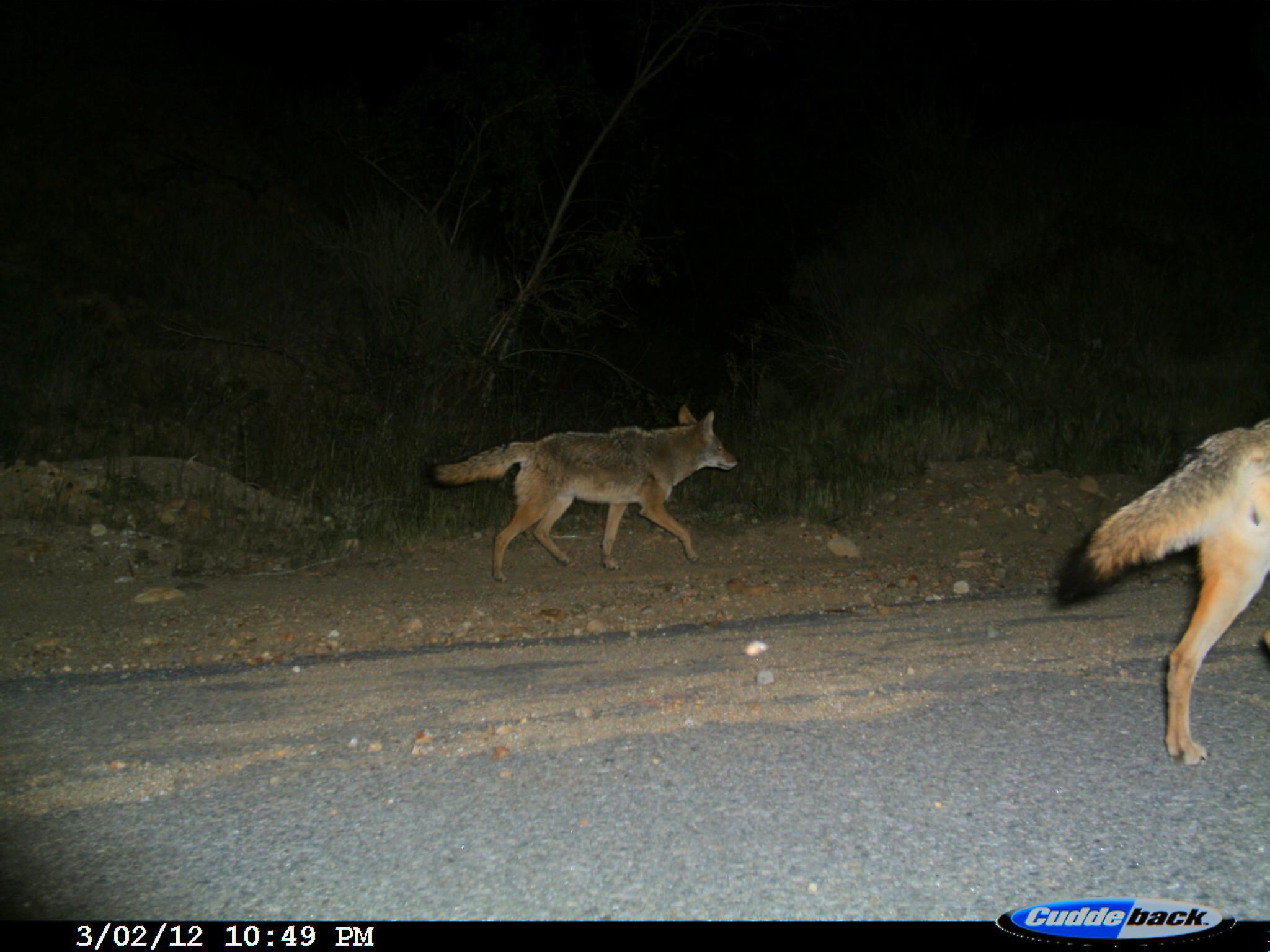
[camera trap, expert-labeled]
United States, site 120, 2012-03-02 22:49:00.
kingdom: Animalia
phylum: Chordata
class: Mammalia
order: Carnivora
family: Canidae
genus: Canis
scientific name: Canis latrans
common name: coyote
Coyote (Canis latrans).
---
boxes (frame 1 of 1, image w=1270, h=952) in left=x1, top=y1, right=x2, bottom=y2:
coyote: left=1029, top=409, right=1270, bottom=784; left=414, top=397, right=749, bottom=596